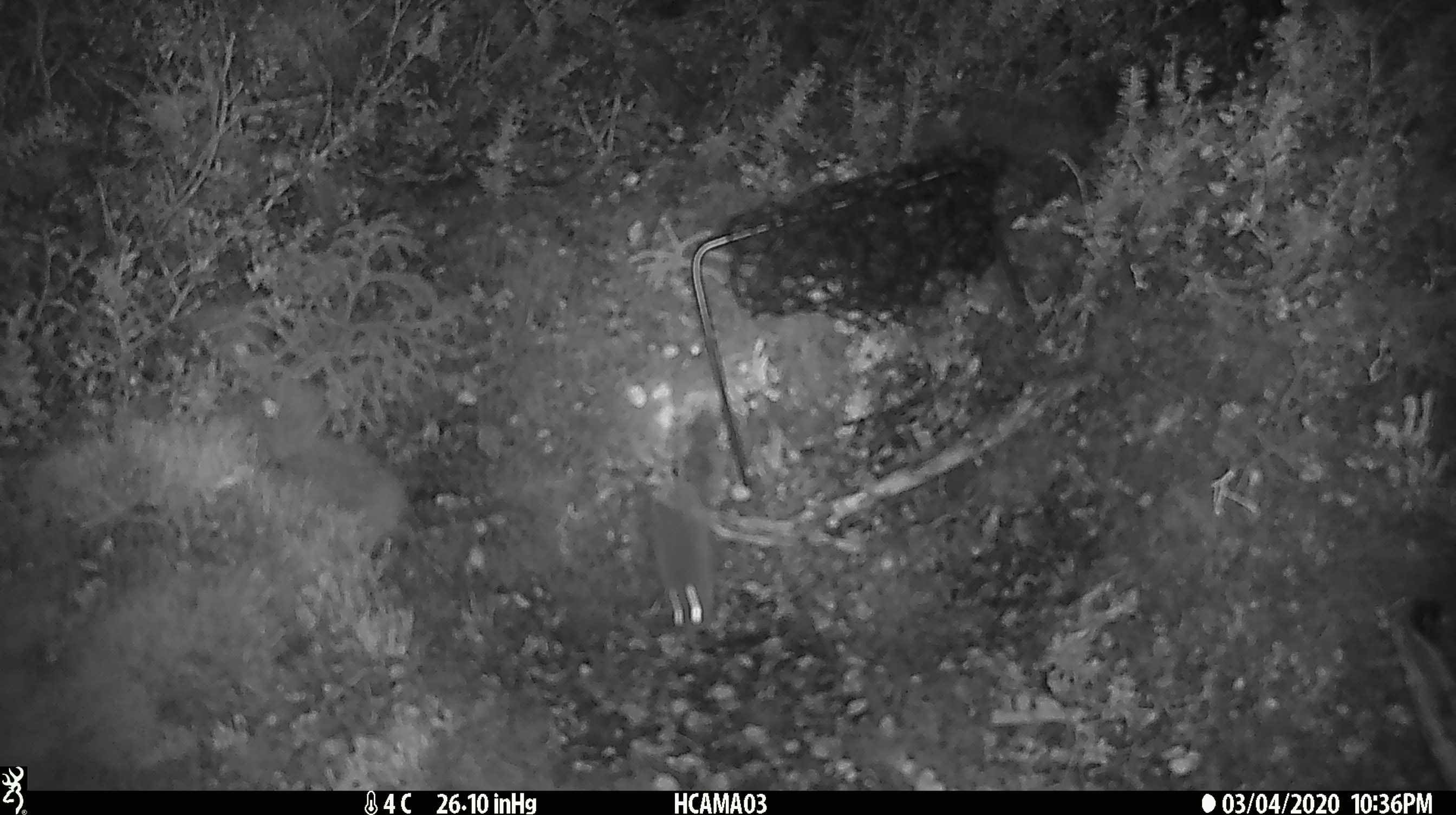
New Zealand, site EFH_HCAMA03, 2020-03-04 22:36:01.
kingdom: Animalia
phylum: Chordata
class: Mammalia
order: Rodentia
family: Muridae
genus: Mus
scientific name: Mus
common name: mouse